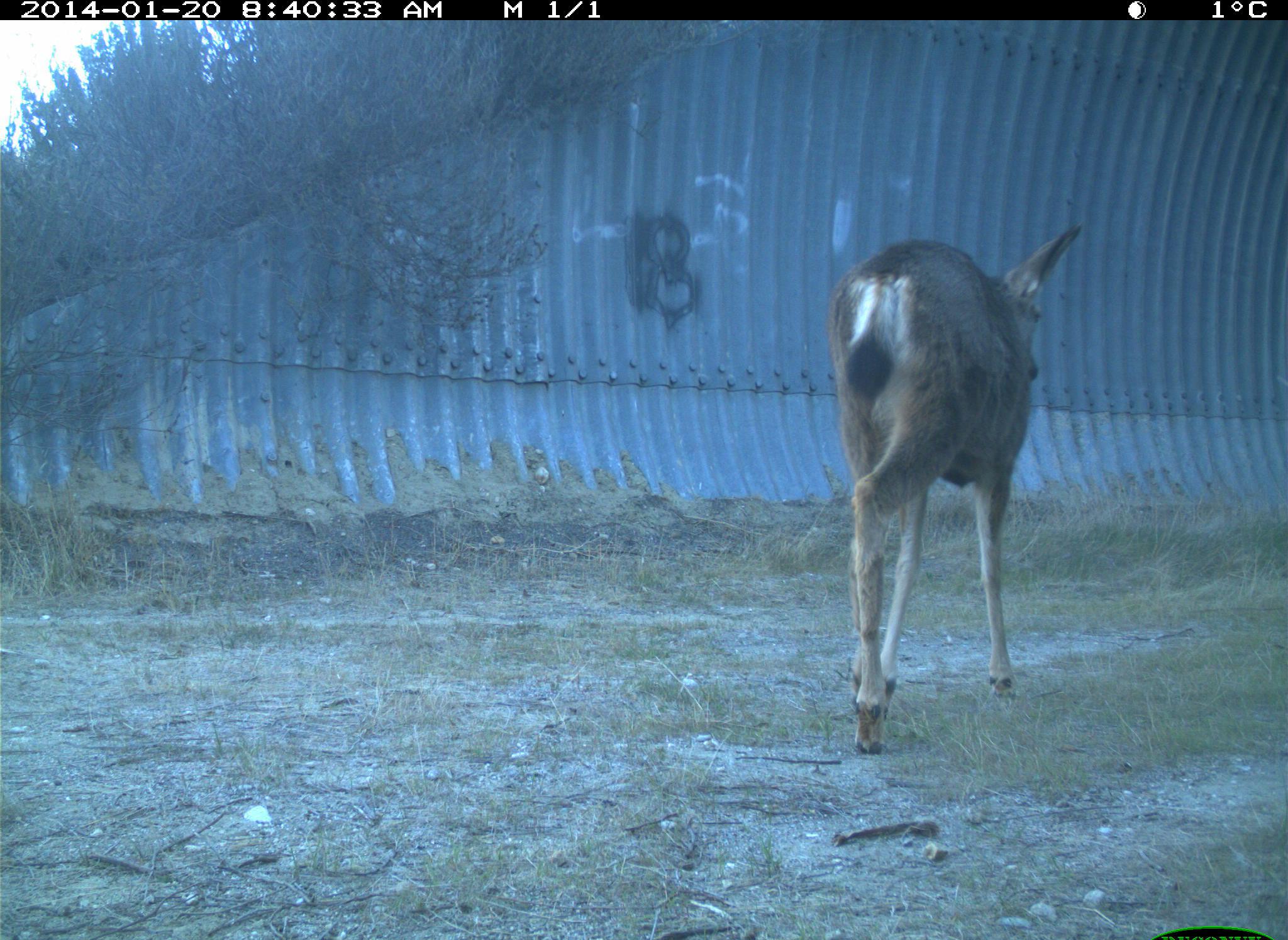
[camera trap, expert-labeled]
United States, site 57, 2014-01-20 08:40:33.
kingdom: Animalia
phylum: Chordata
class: Mammalia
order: Artiodactyla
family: Cervidae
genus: Odocoileus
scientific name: Odocoileus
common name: deer